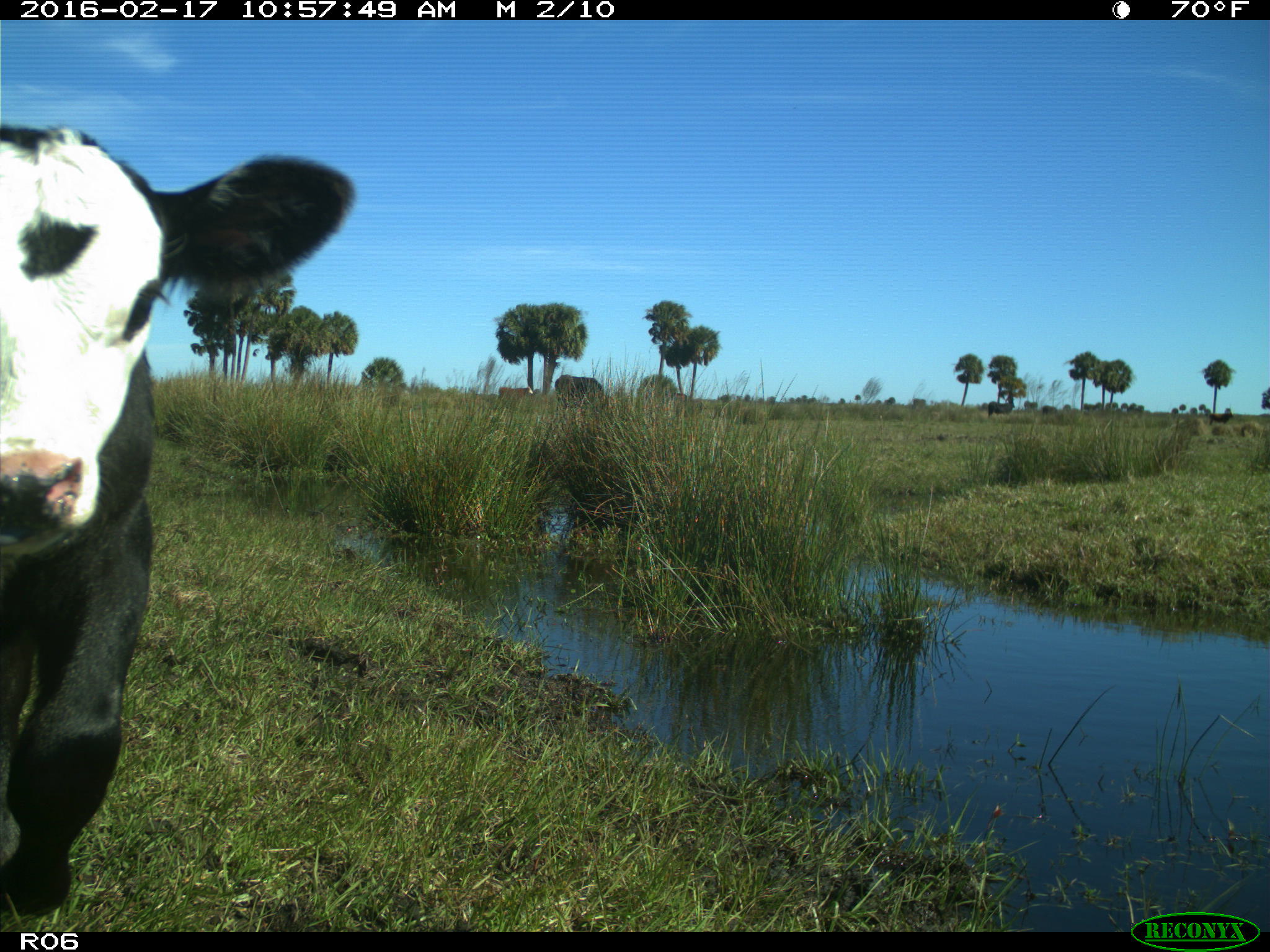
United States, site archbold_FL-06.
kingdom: Animalia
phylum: Chordata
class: Mammalia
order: Artiodactyla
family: Bovidae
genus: Bos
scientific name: Bos taurus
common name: domestic cow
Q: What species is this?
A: Bos taurus (domestic cow).